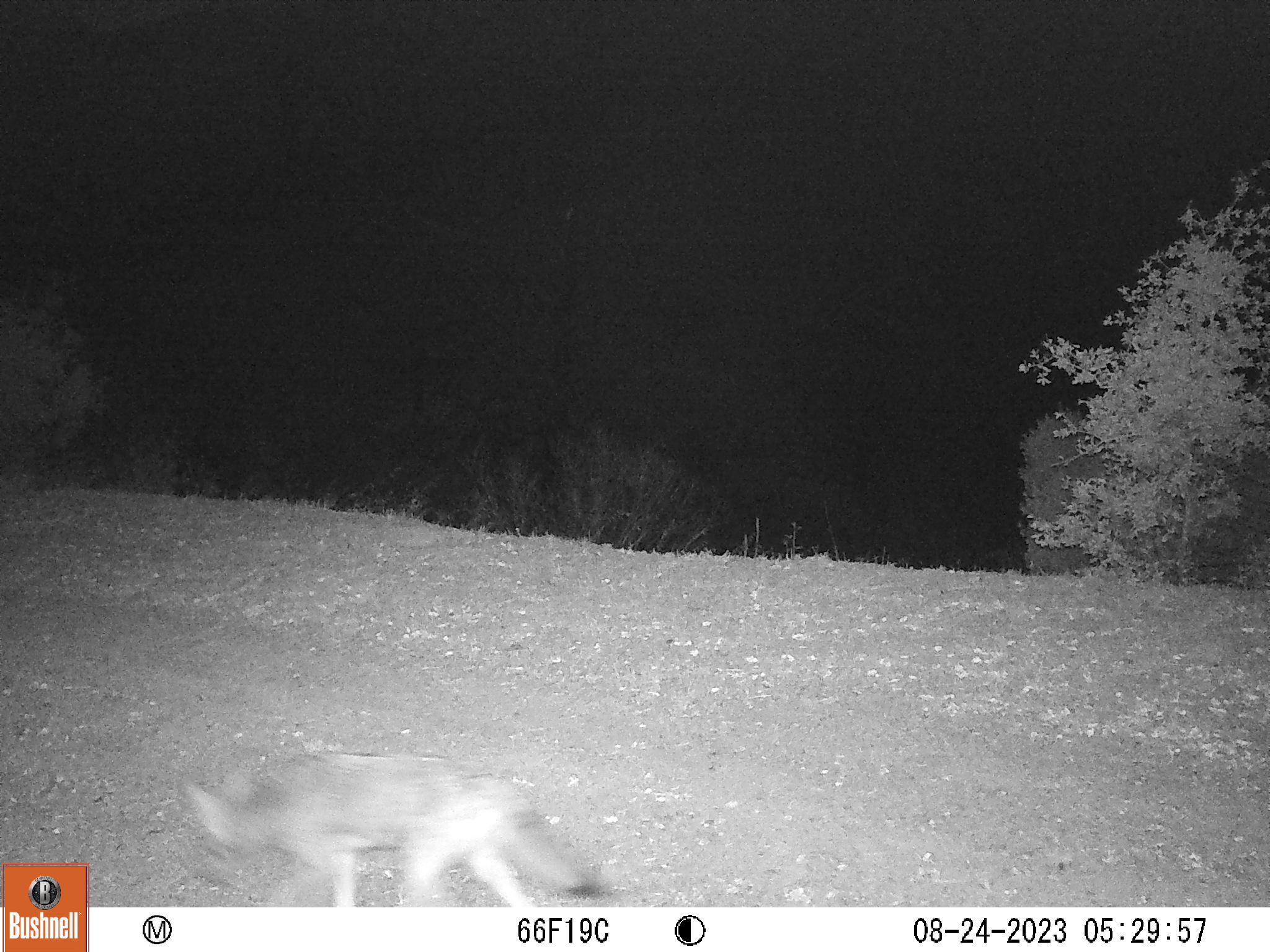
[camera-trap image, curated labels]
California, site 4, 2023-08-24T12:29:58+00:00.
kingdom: Animalia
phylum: Chordata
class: Mammalia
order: Carnivora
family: Canidae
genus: Canis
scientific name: Canis latrans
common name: coyote